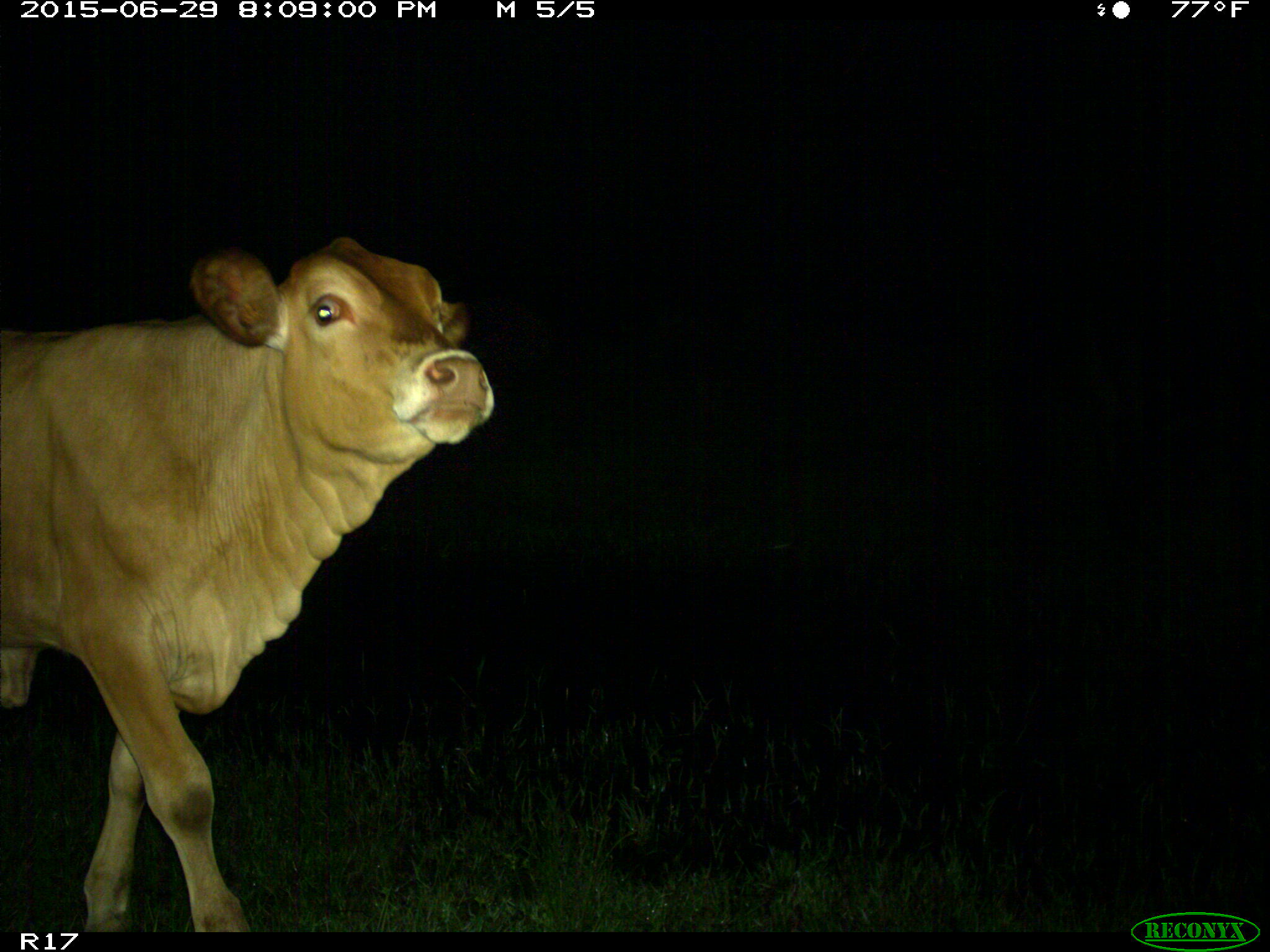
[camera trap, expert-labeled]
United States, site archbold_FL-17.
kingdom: Animalia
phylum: Chordata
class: Mammalia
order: Artiodactyla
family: Bovidae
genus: Bos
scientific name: Bos taurus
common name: domestic cow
Bos taurus (domestic cow).